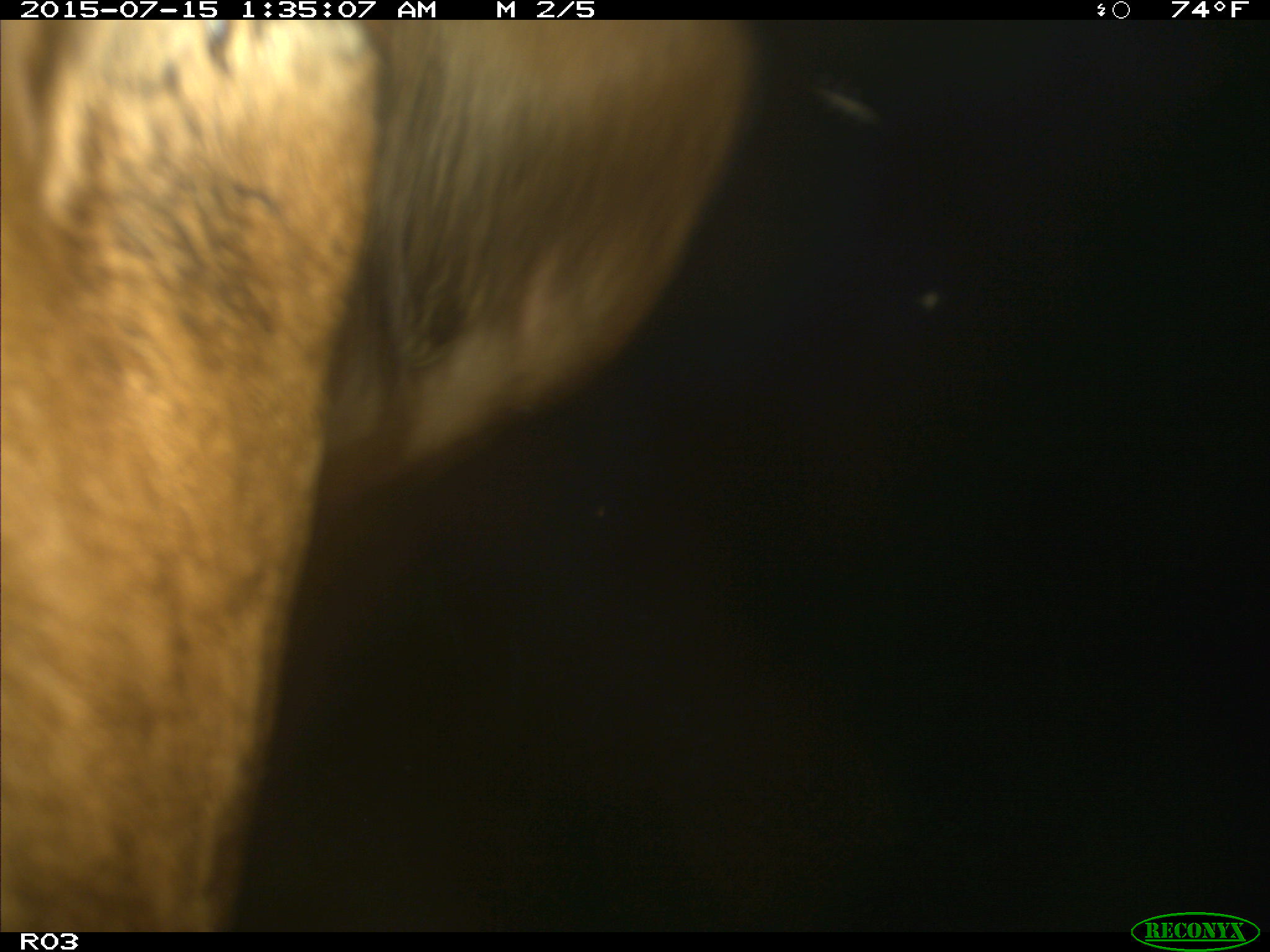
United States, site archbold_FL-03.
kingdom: Animalia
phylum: Chordata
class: Mammalia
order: Artiodactyla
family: Bovidae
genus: Bos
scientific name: Bos taurus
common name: domestic cow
Bos taurus (domestic cow).